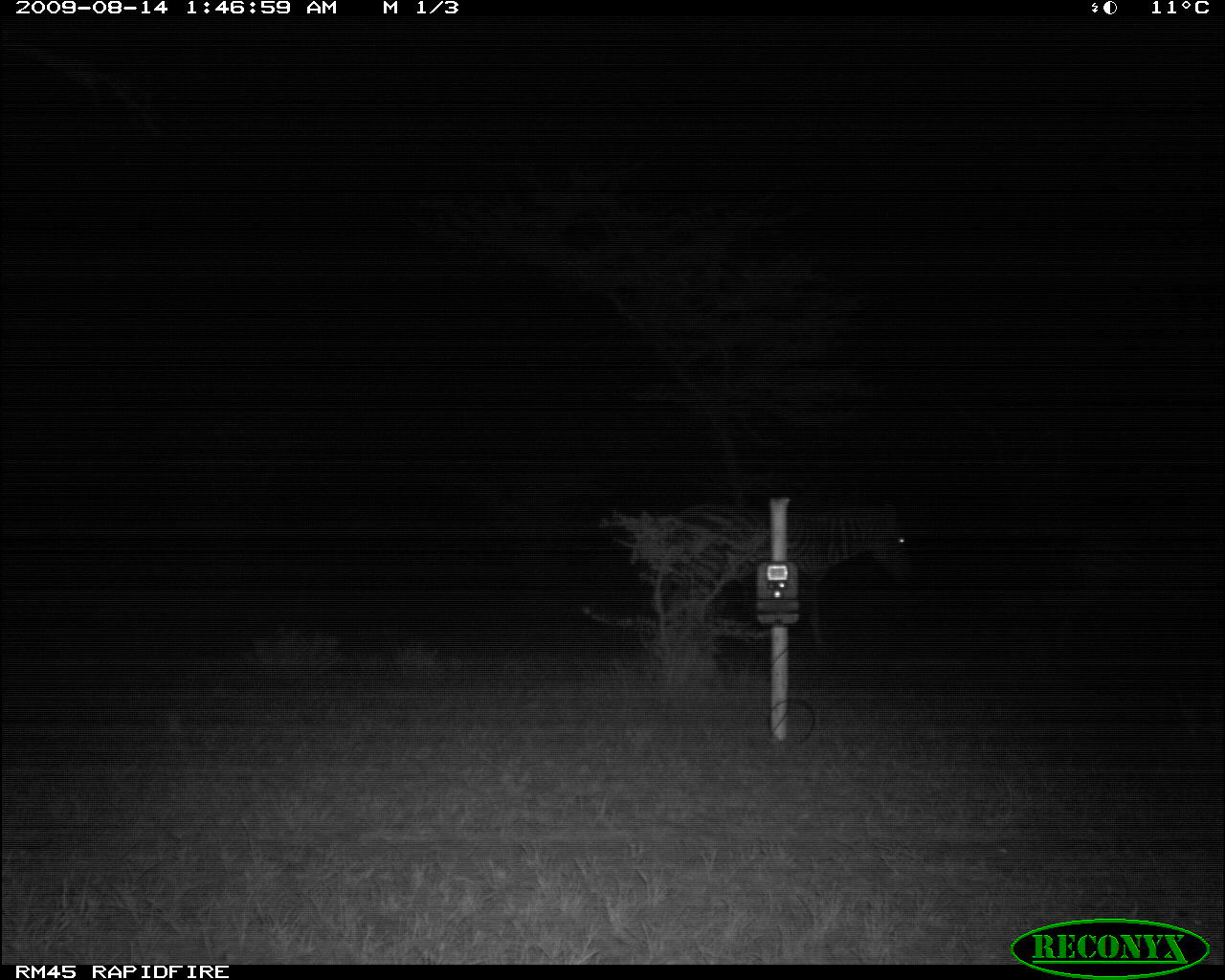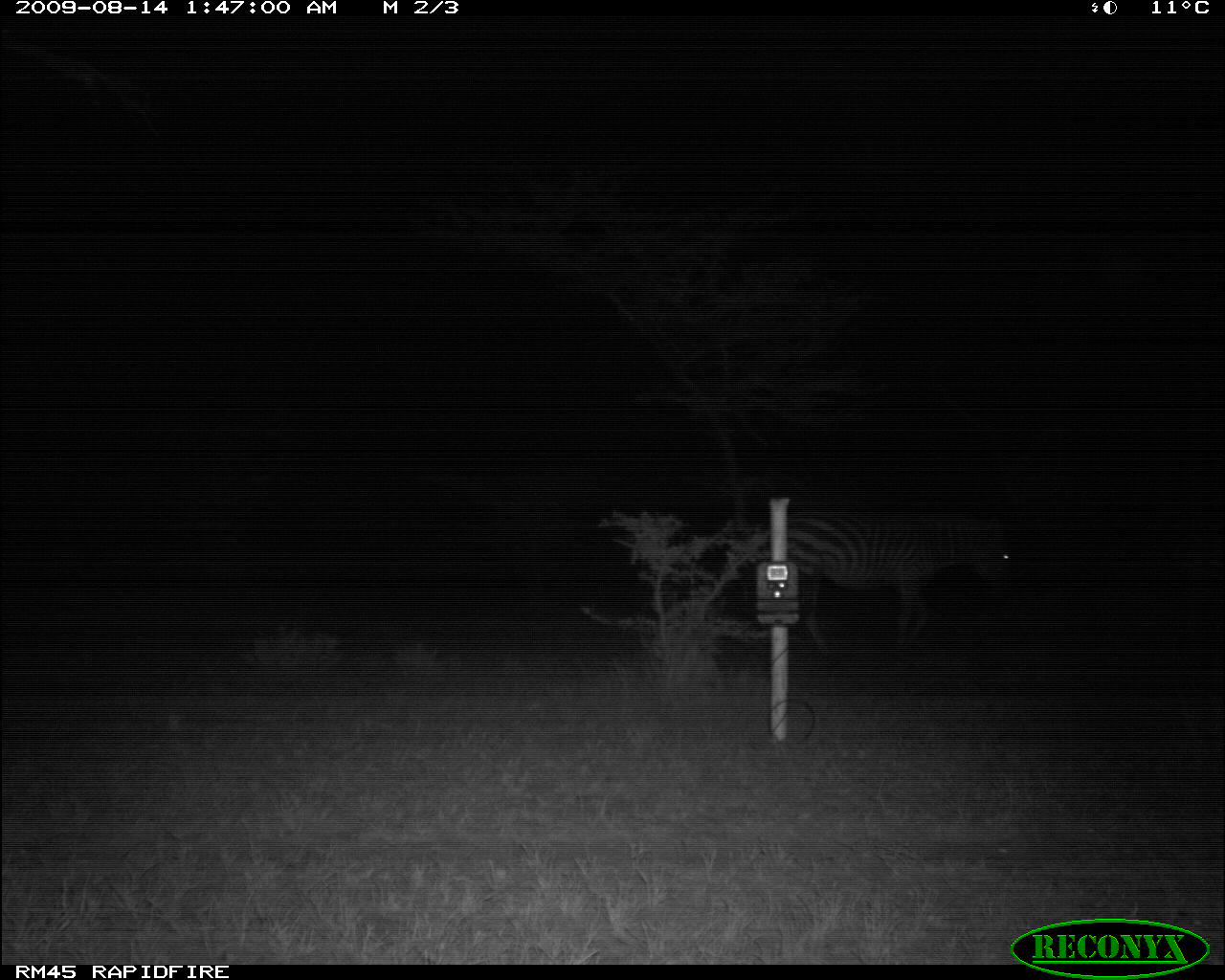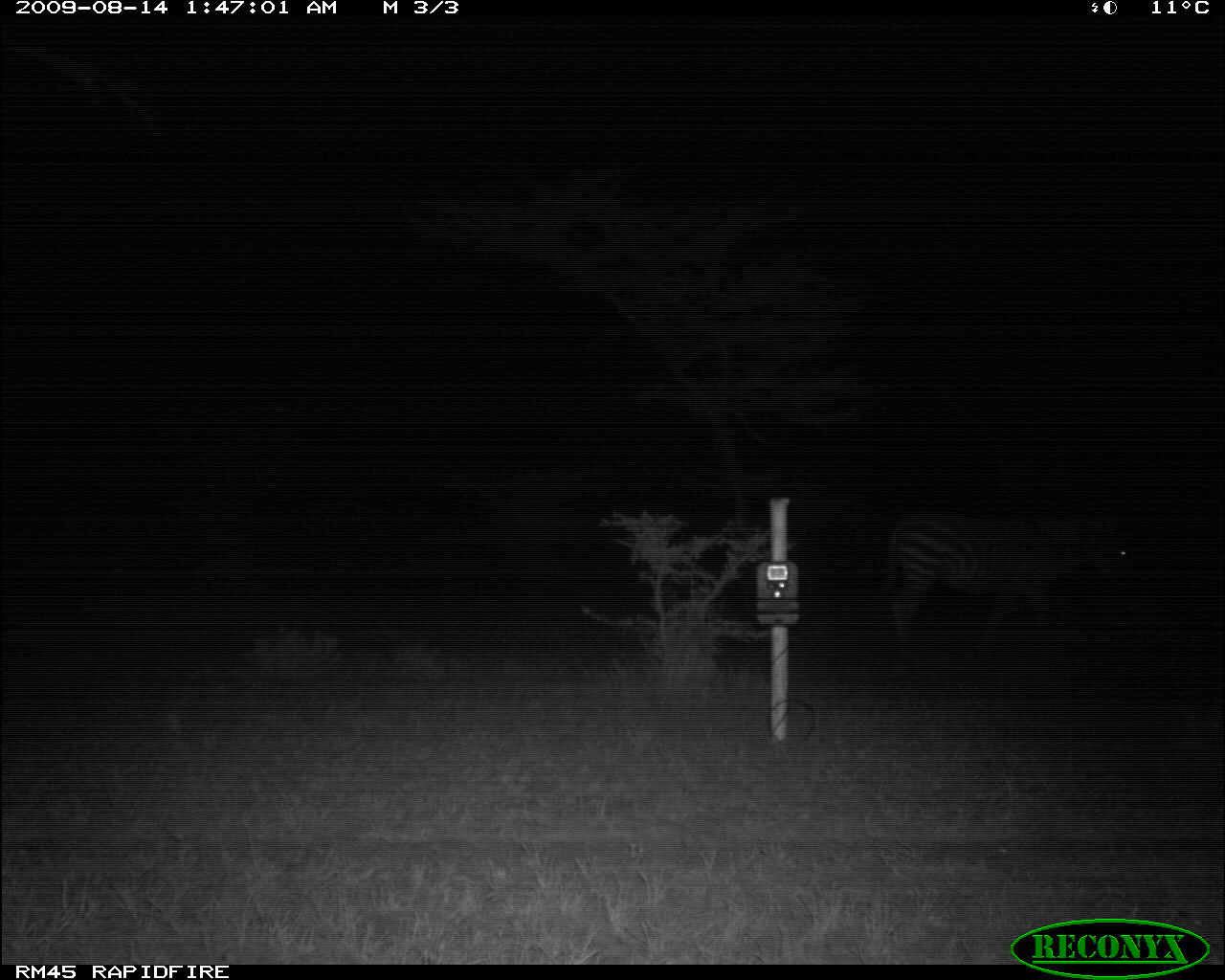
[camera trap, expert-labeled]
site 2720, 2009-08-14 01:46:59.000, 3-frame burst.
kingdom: Animalia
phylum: Chordata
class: Mammalia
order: Perissodactyla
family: Equidae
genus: Equus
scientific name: Equus quagga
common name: plains zebra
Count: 2.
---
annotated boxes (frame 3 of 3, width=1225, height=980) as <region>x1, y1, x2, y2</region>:
equus quagga: <region>879, 509, 1139, 662</region>